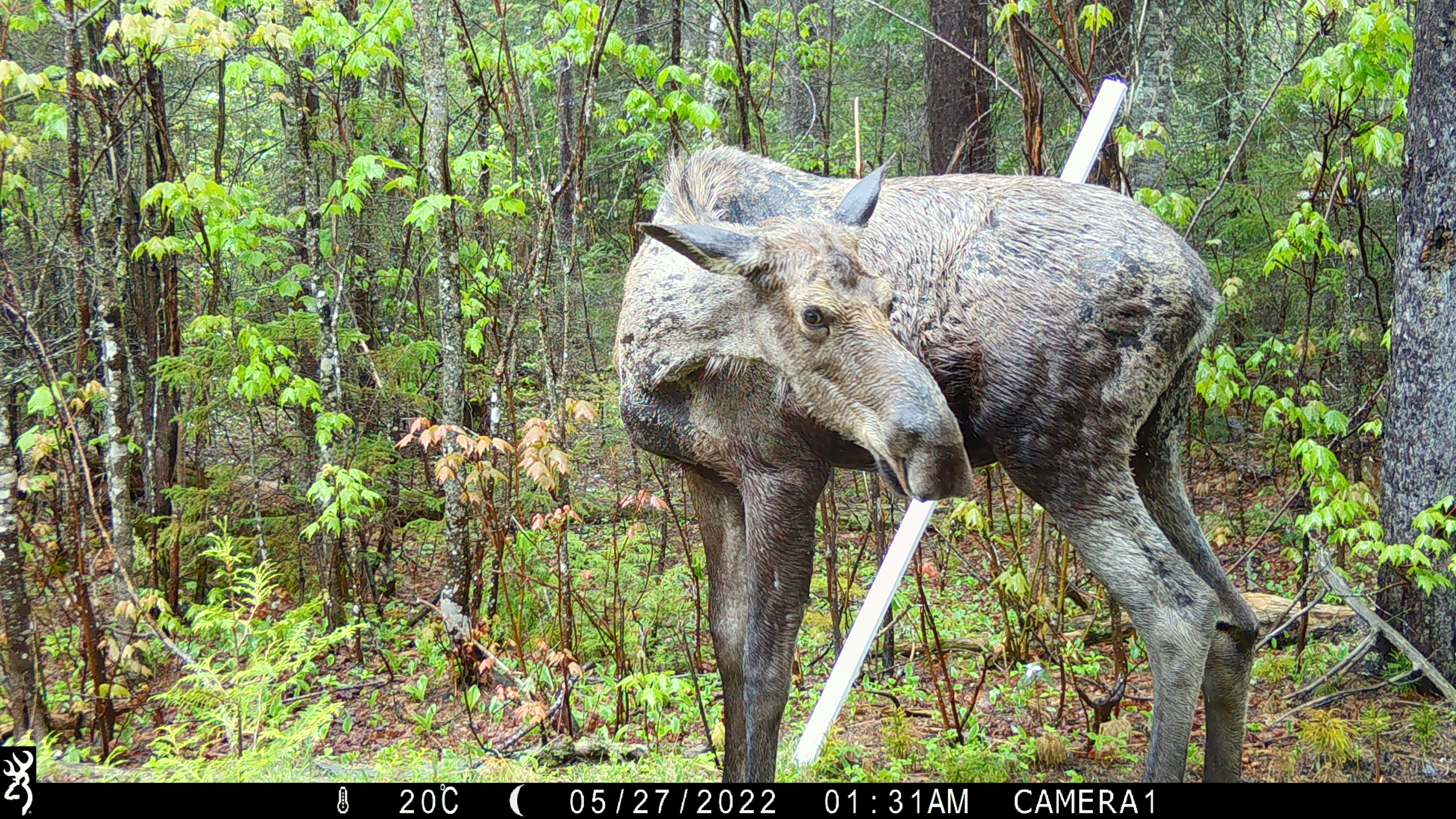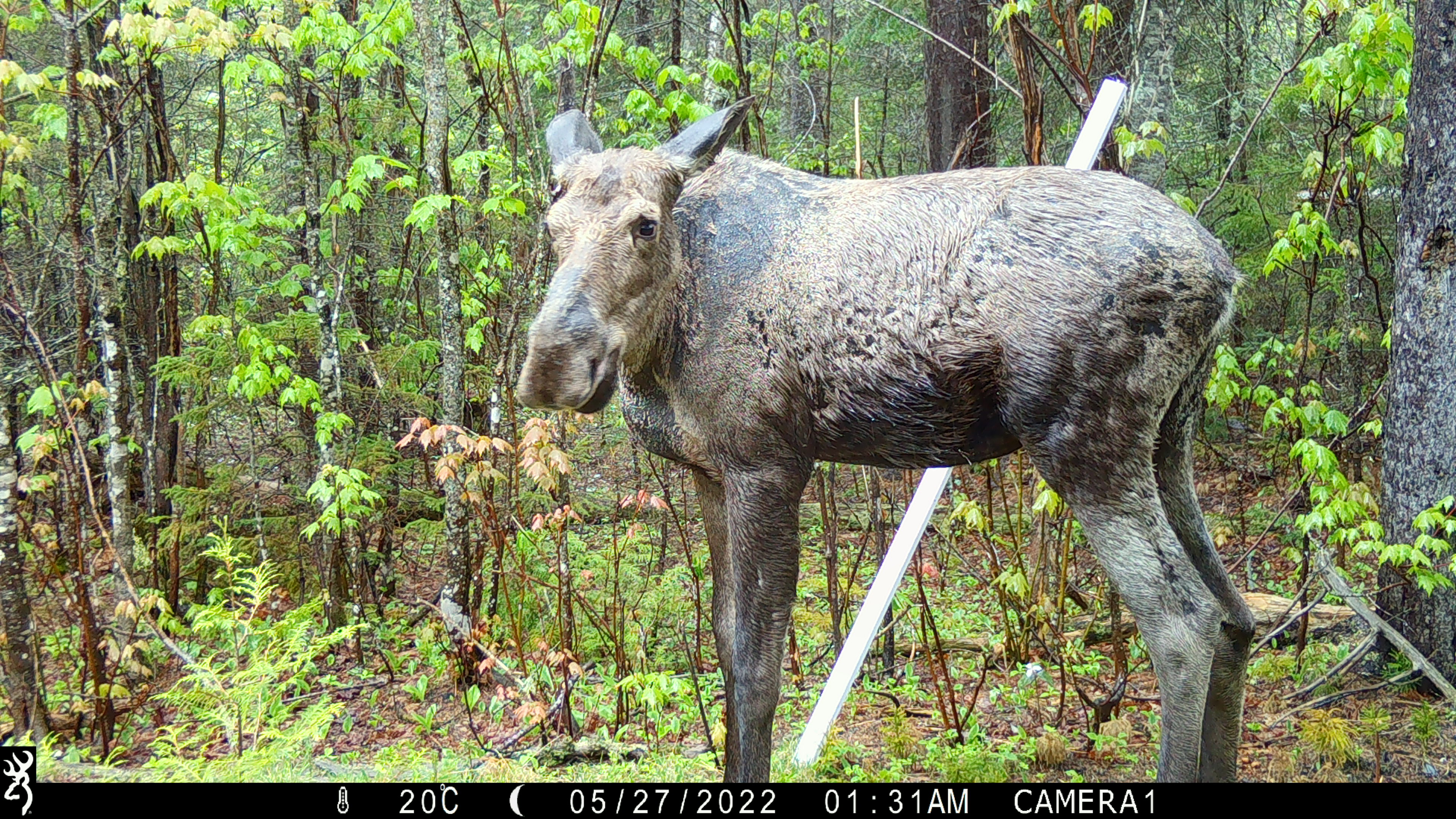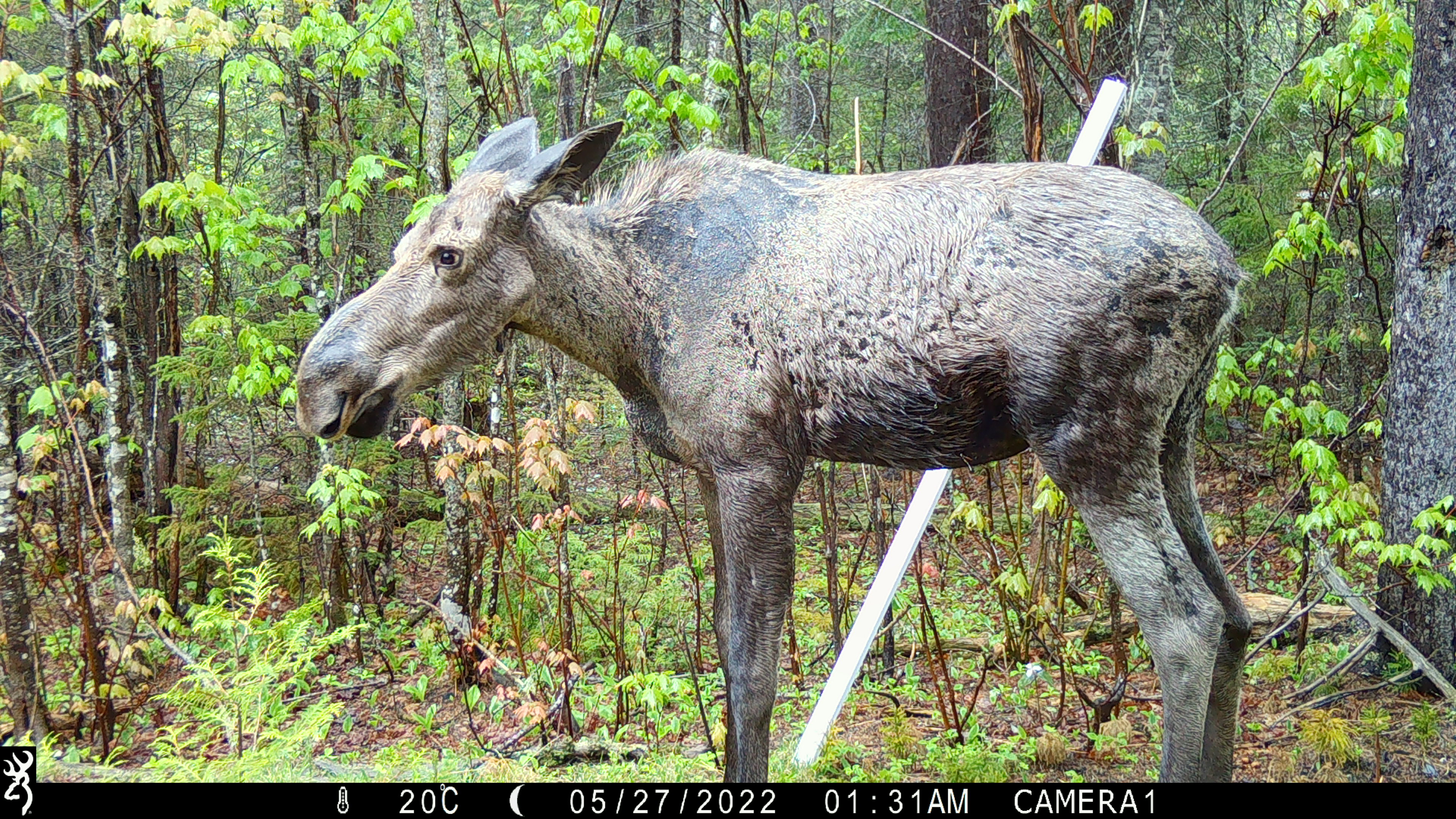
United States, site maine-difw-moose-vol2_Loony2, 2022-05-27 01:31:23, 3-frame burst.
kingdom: Animalia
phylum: Chordata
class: Mammalia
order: Artiodactyla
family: Cervidae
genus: Alces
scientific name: Alces alces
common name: moose